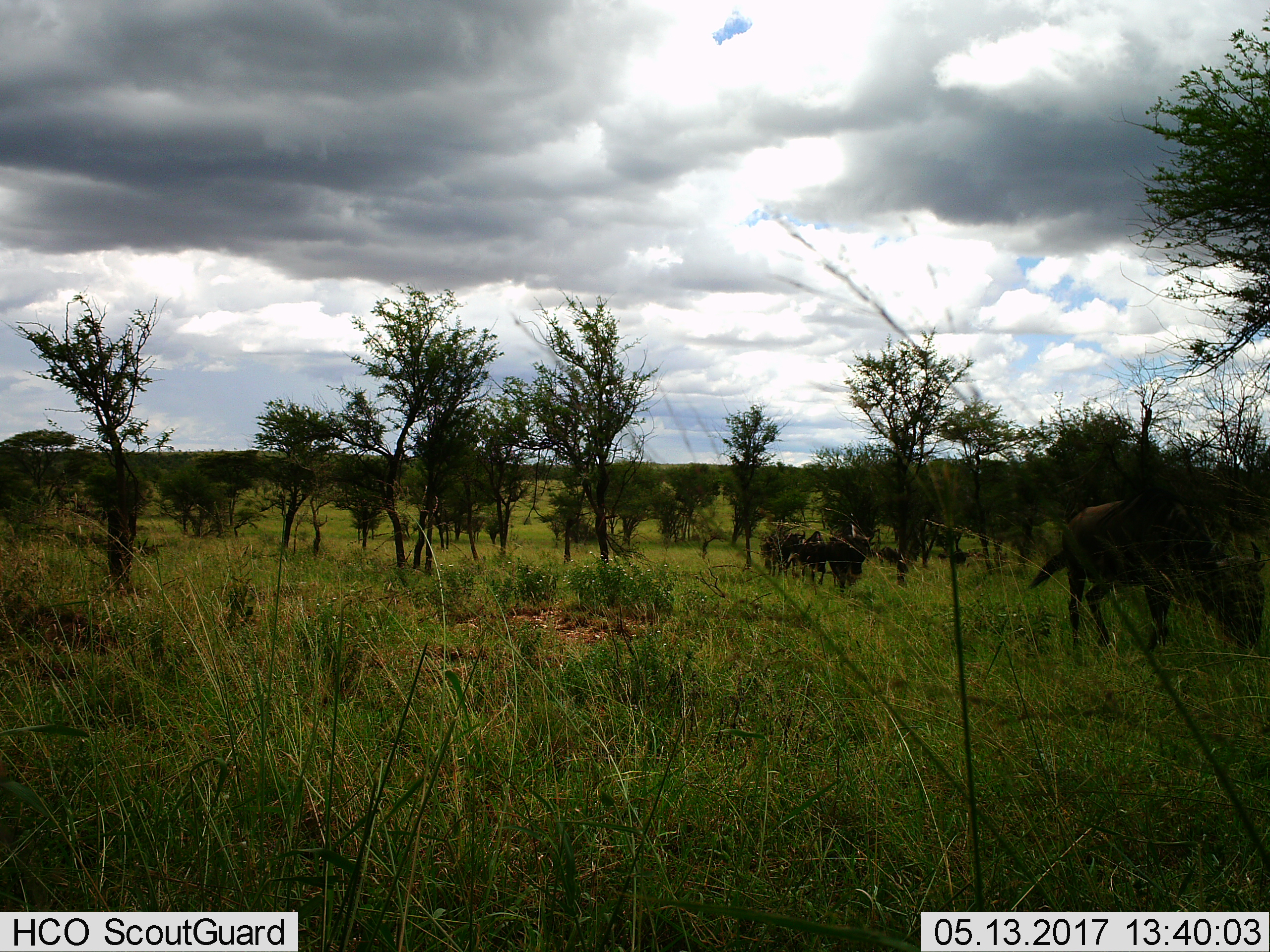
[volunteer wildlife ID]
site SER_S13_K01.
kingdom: Animalia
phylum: Chordata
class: Mammalia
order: Artiodactyla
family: Bovidae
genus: Connochaetes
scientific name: Connochaetes taurinus taurinus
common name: blue wildebeest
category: wildebeestblue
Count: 7.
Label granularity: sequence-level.